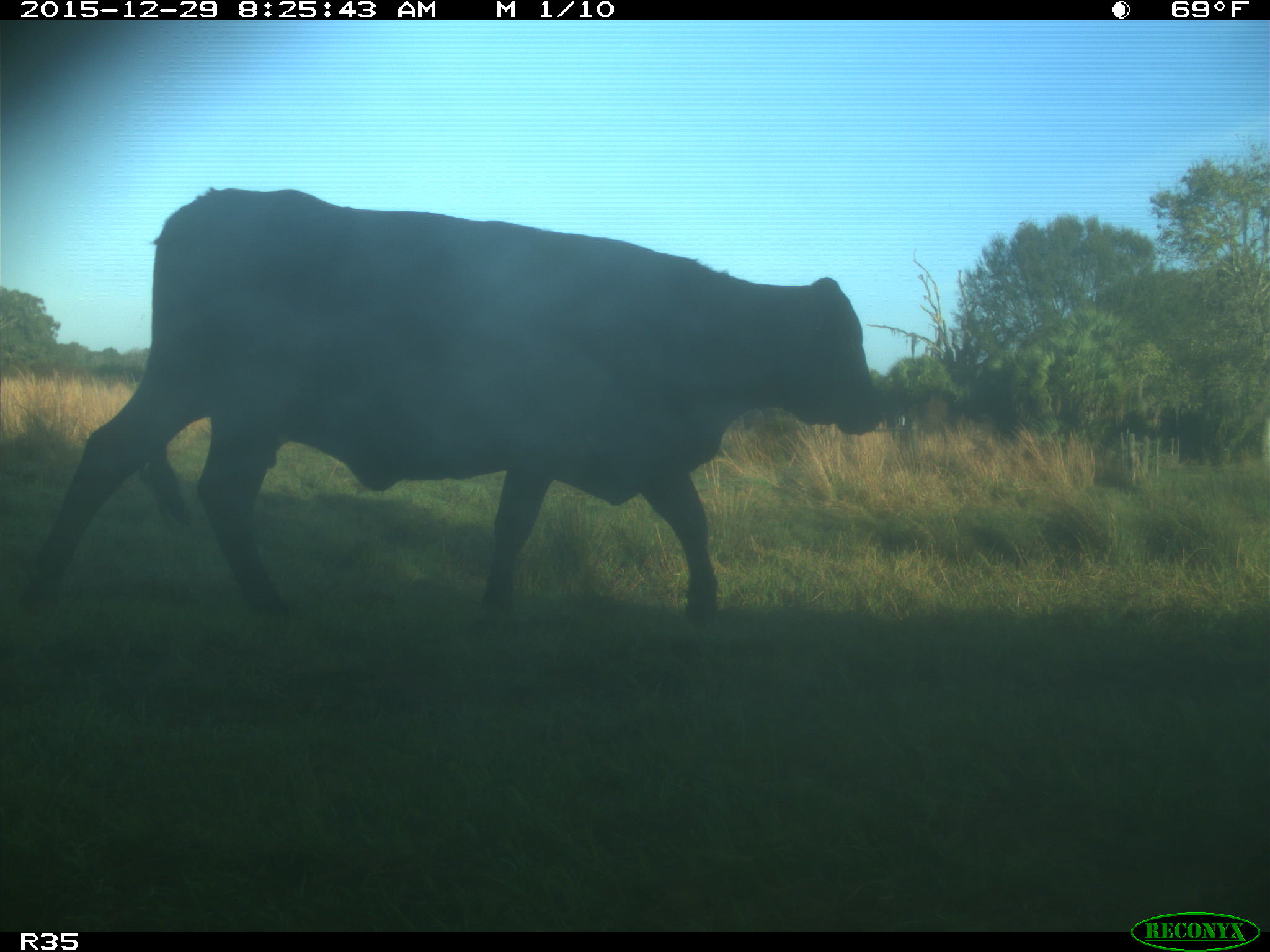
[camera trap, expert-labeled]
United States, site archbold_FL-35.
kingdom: Animalia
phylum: Chordata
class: Mammalia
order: Artiodactyla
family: Bovidae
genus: Bos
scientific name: Bos taurus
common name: domestic cow